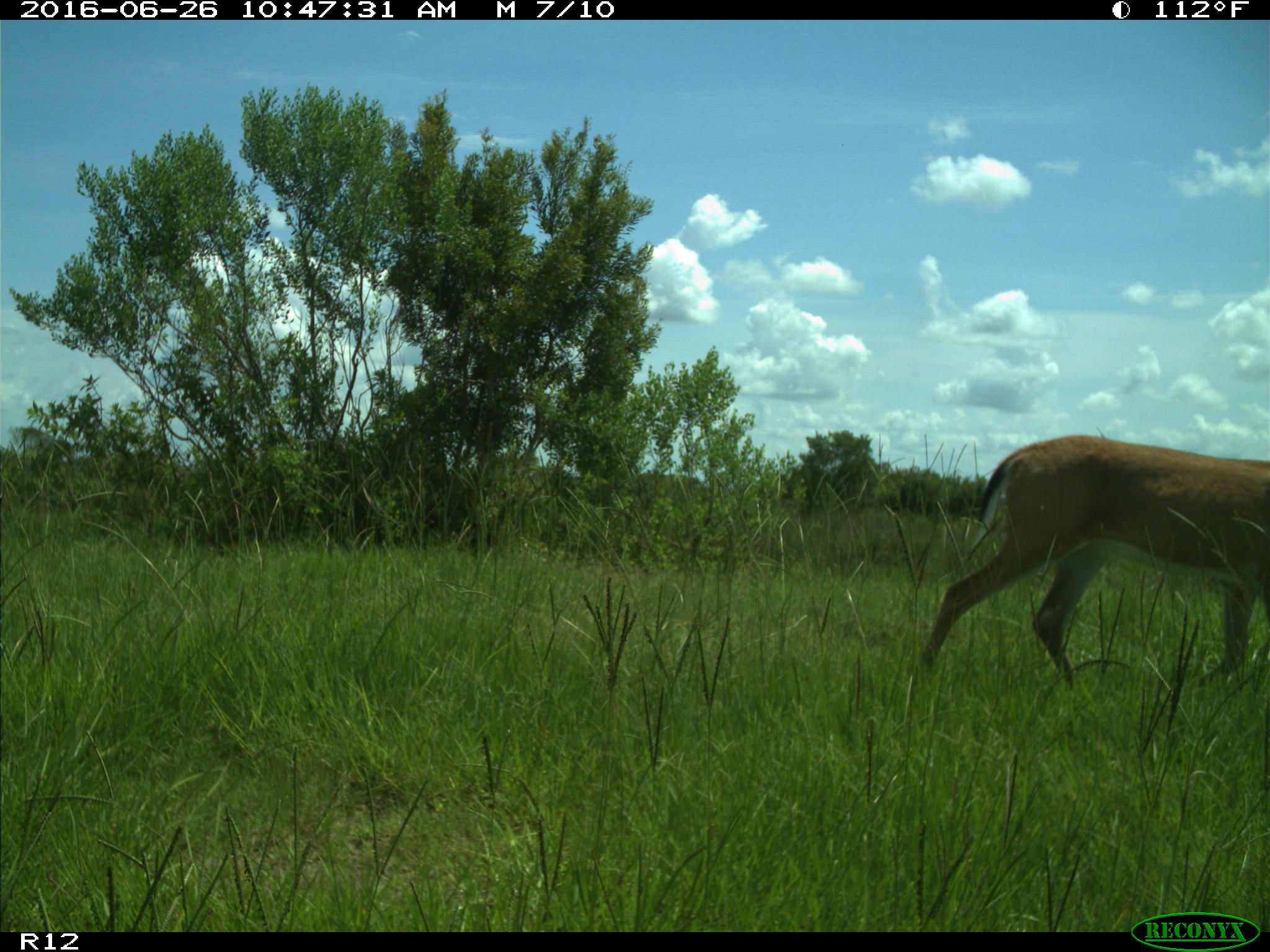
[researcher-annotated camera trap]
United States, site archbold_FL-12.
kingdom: Animalia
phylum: Chordata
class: Mammalia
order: Artiodactyla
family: Cervidae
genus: Odocoileus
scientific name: Odocoileus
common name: deer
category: unidentified deer